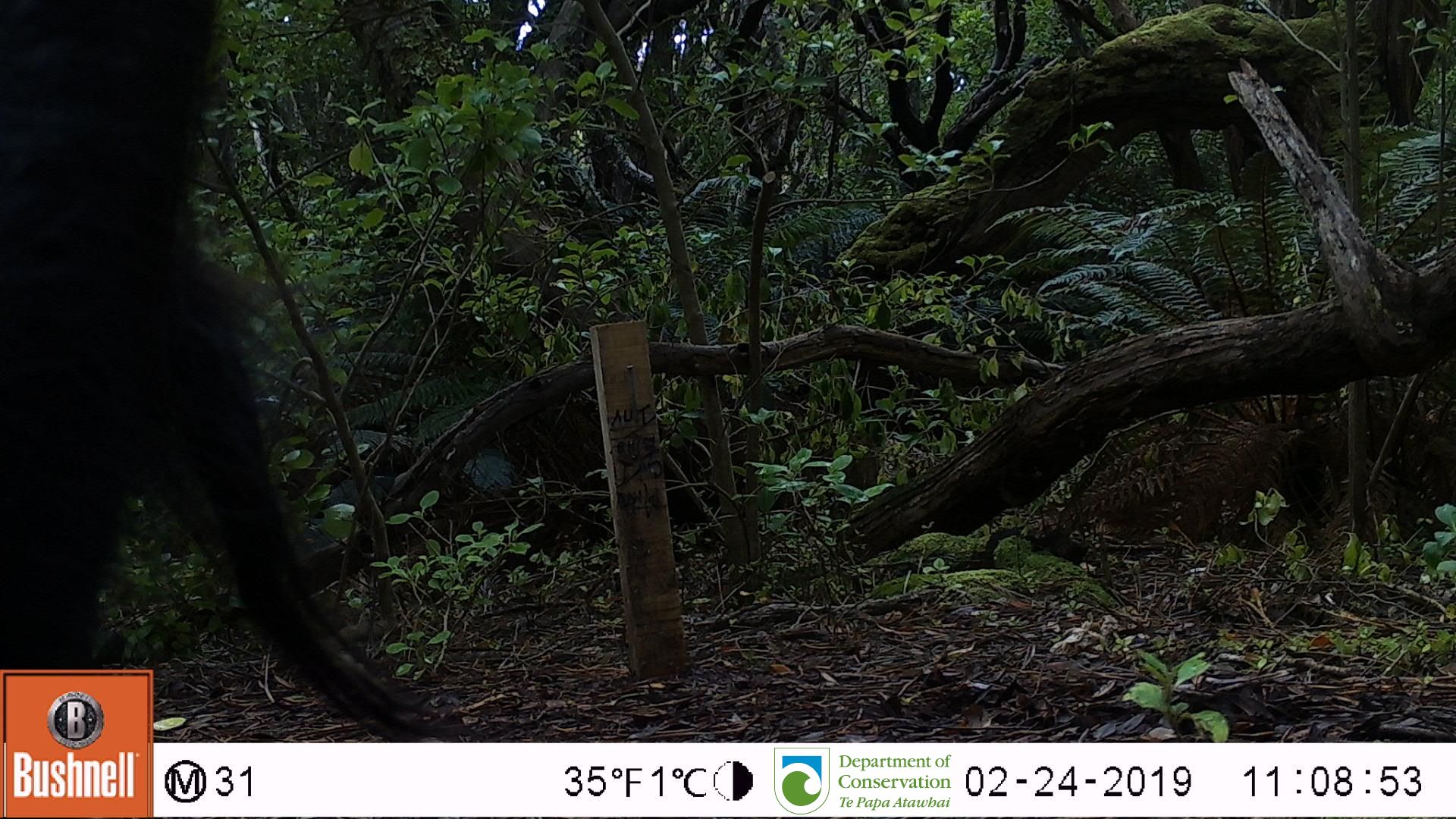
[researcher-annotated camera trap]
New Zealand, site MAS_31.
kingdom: Animalia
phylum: Chordata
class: Mammalia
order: Artiodactyla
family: Suidae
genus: Sus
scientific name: Sus scrofa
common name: pig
Pig (Sus scrofa).